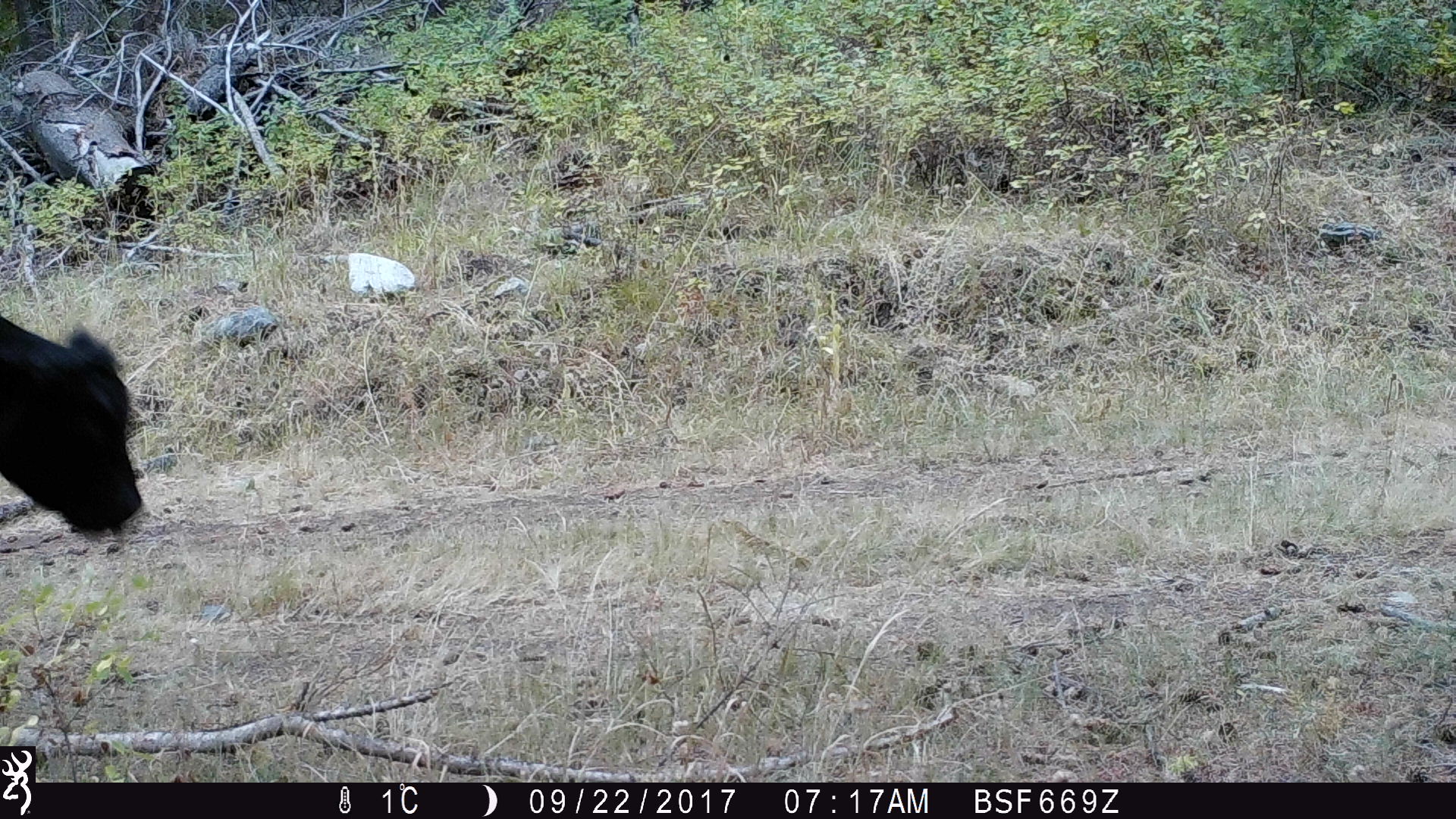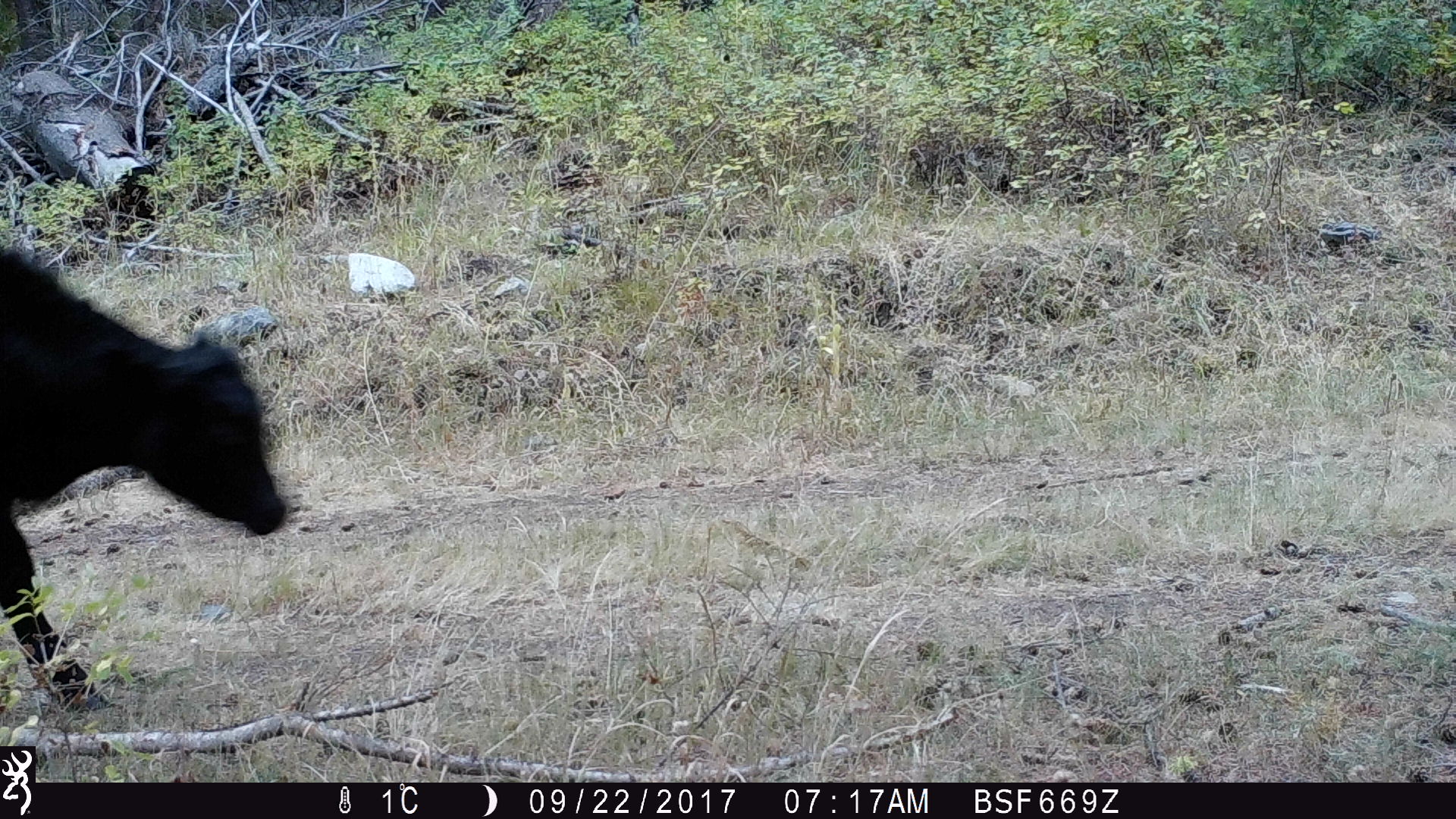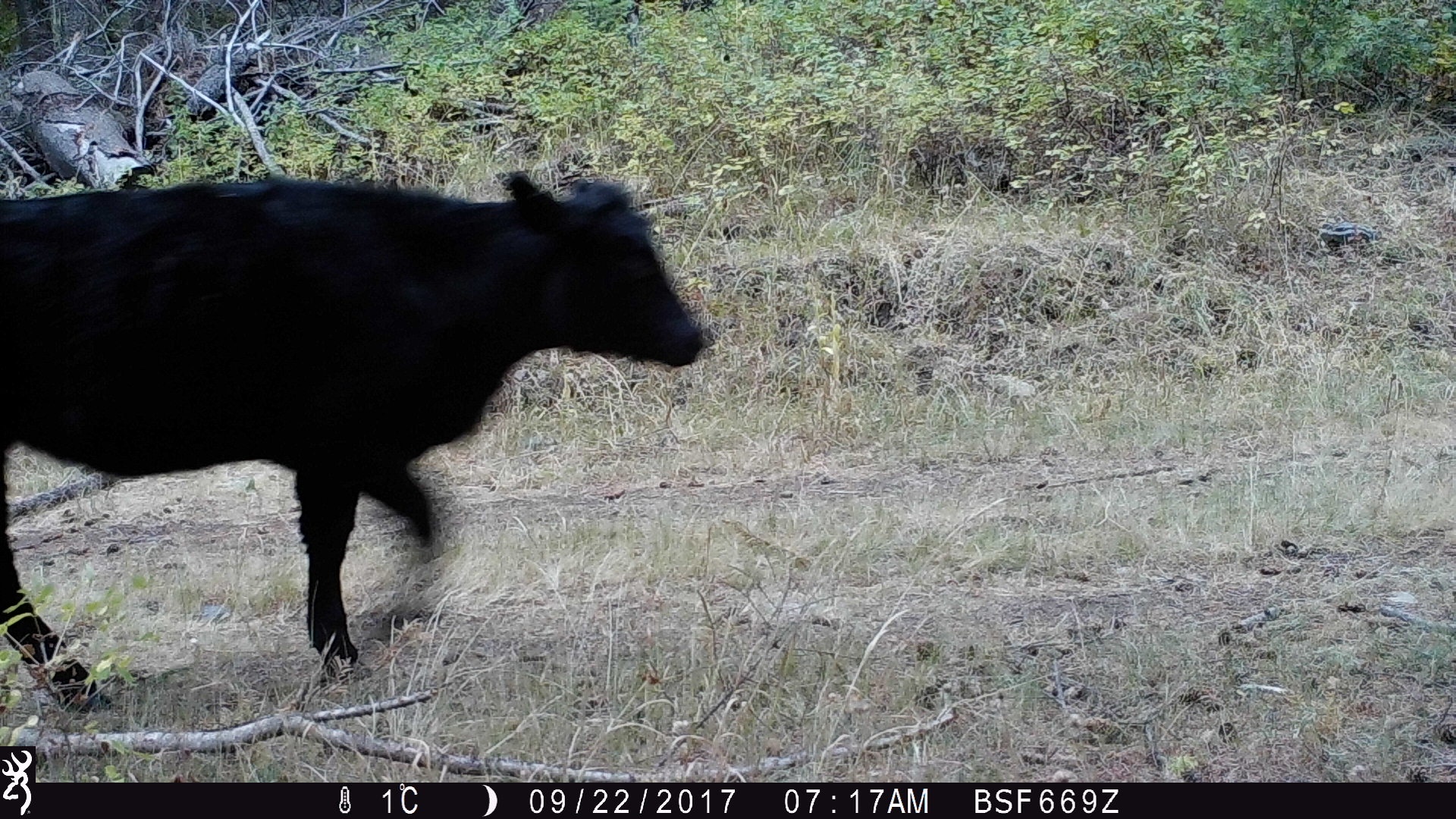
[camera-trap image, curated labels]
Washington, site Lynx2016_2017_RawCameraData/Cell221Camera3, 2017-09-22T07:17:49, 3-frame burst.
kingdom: Animalia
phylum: Chordata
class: Mammalia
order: Artiodactyla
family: Bovidae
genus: Bos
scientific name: Bos taurus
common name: domestic cattle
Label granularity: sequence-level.